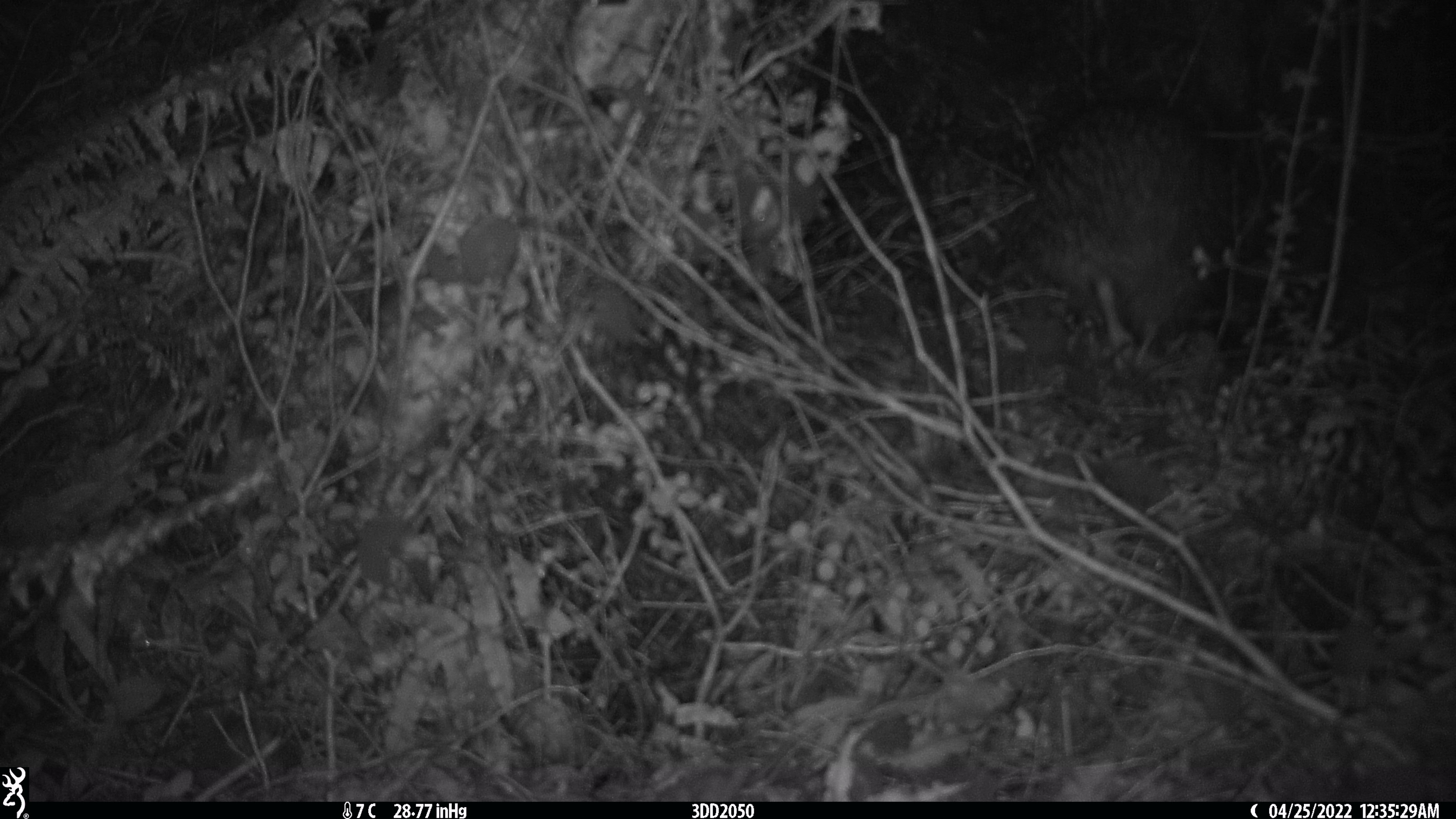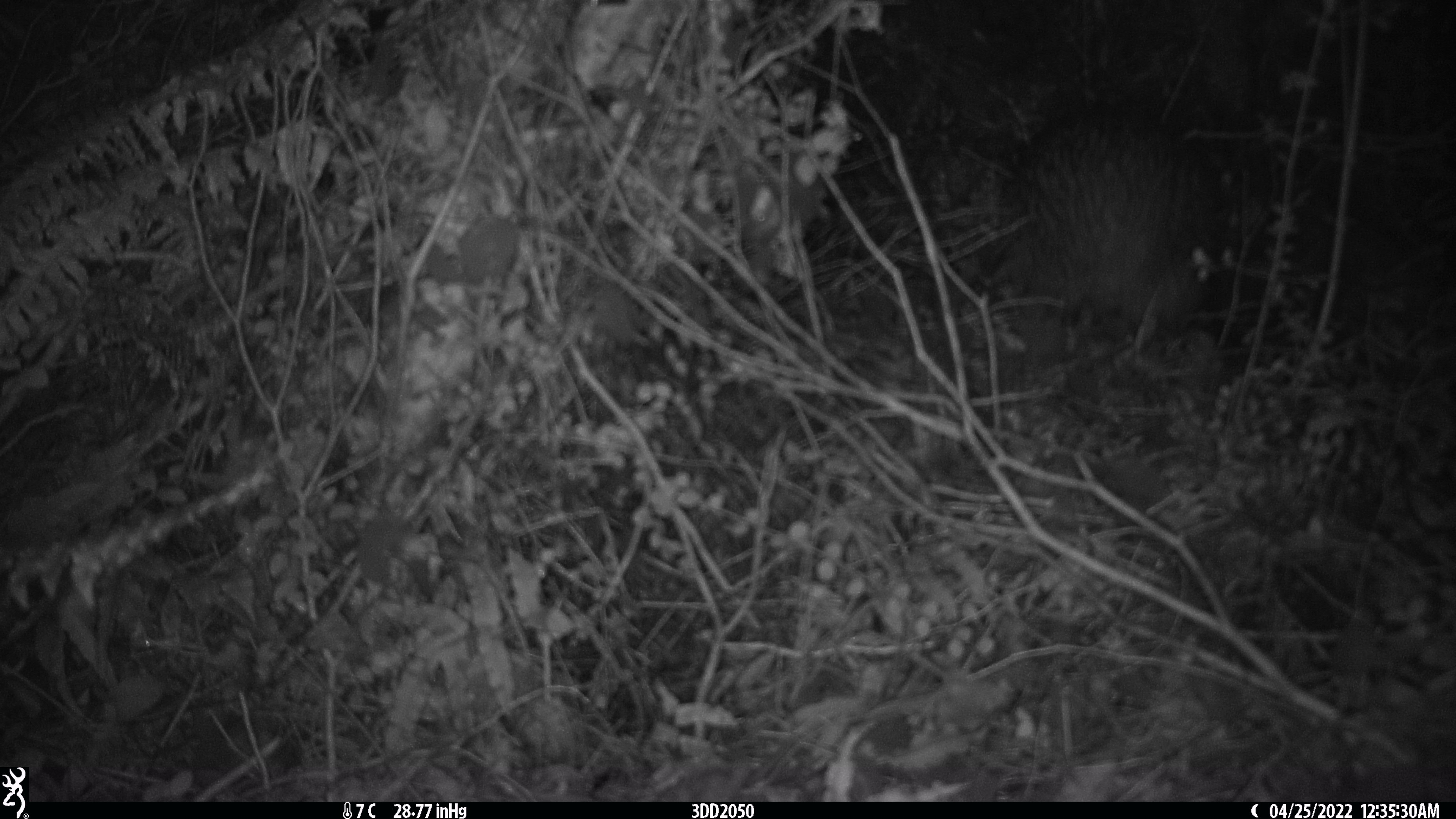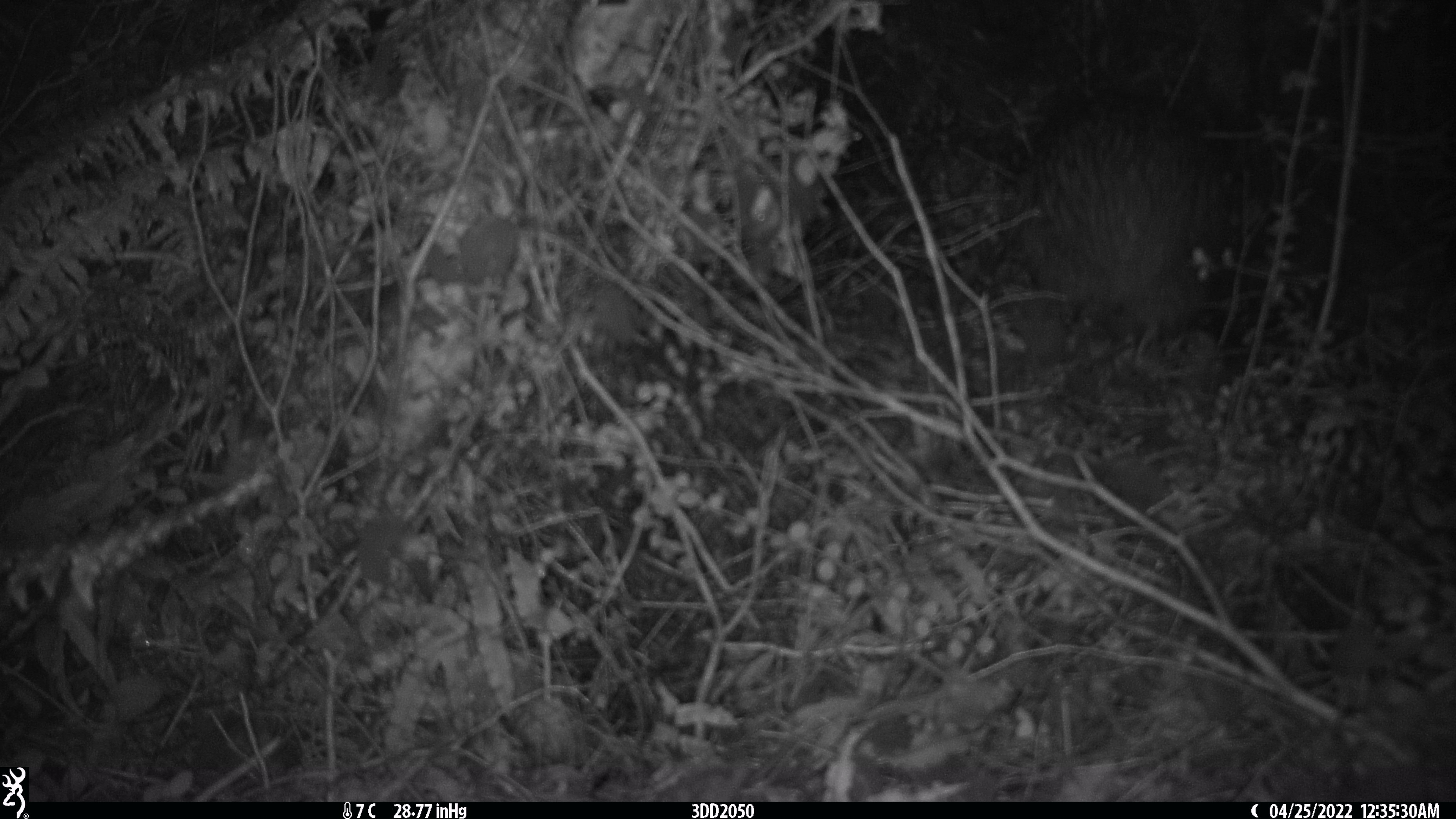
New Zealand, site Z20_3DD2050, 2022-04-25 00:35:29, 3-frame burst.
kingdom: Animalia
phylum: Chordata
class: Aves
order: Apterygiformes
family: Apterygidae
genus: Apteryx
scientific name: Apteryx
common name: kiwi